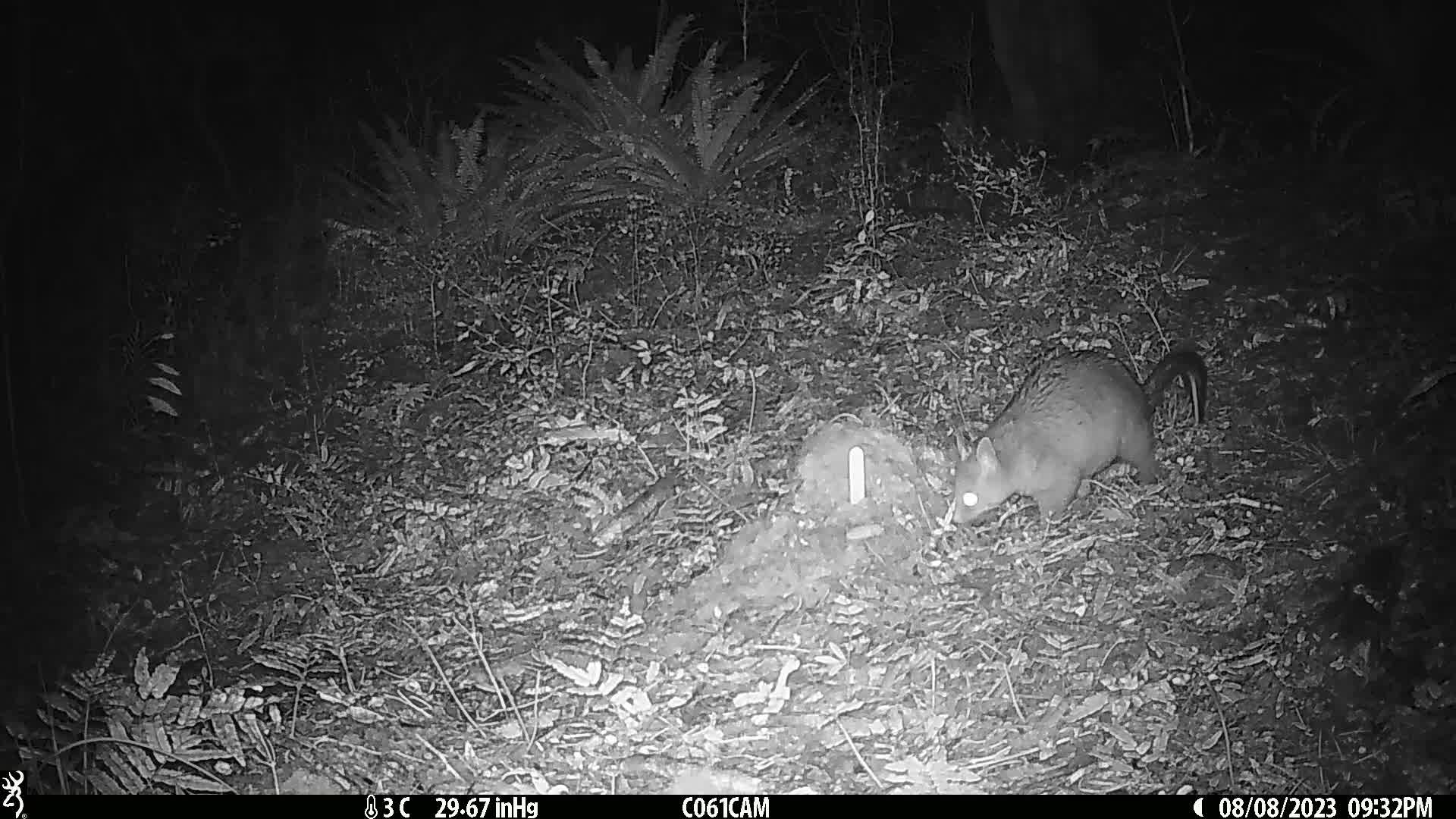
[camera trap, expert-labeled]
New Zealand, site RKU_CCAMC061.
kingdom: Animalia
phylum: Chordata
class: Mammalia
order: Diprotodontia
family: Phalangeridae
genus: Trichosurus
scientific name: Trichosurus vulpecula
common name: common brushtail possum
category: possum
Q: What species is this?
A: Possum (common brushtail possum) (Trichosurus vulpecula).